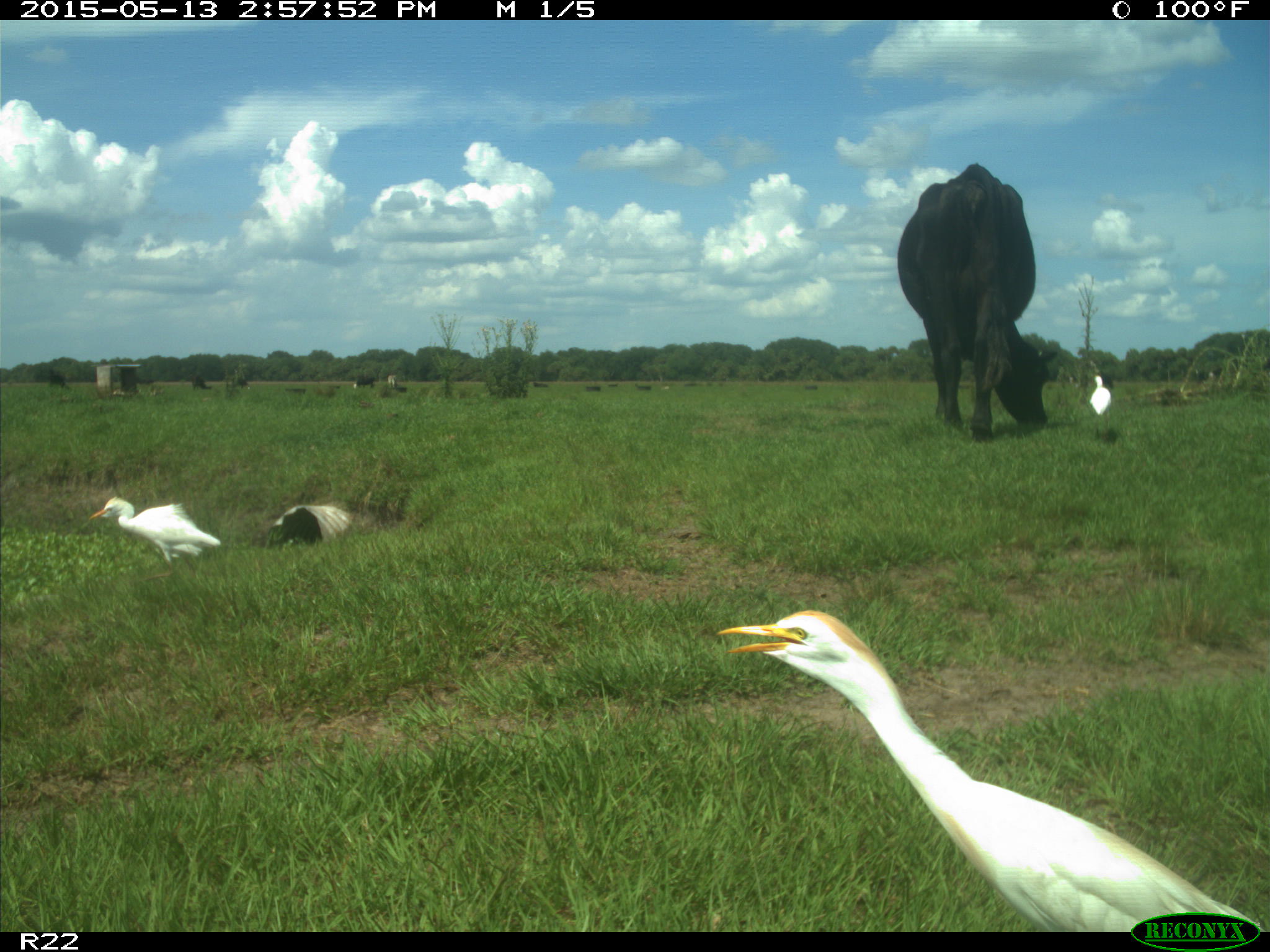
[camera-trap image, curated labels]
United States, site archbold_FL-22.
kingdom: Animalia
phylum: Chordata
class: Aves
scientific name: Aves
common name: birds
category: unidentified bird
Unidentified bird (birds) (Aves).